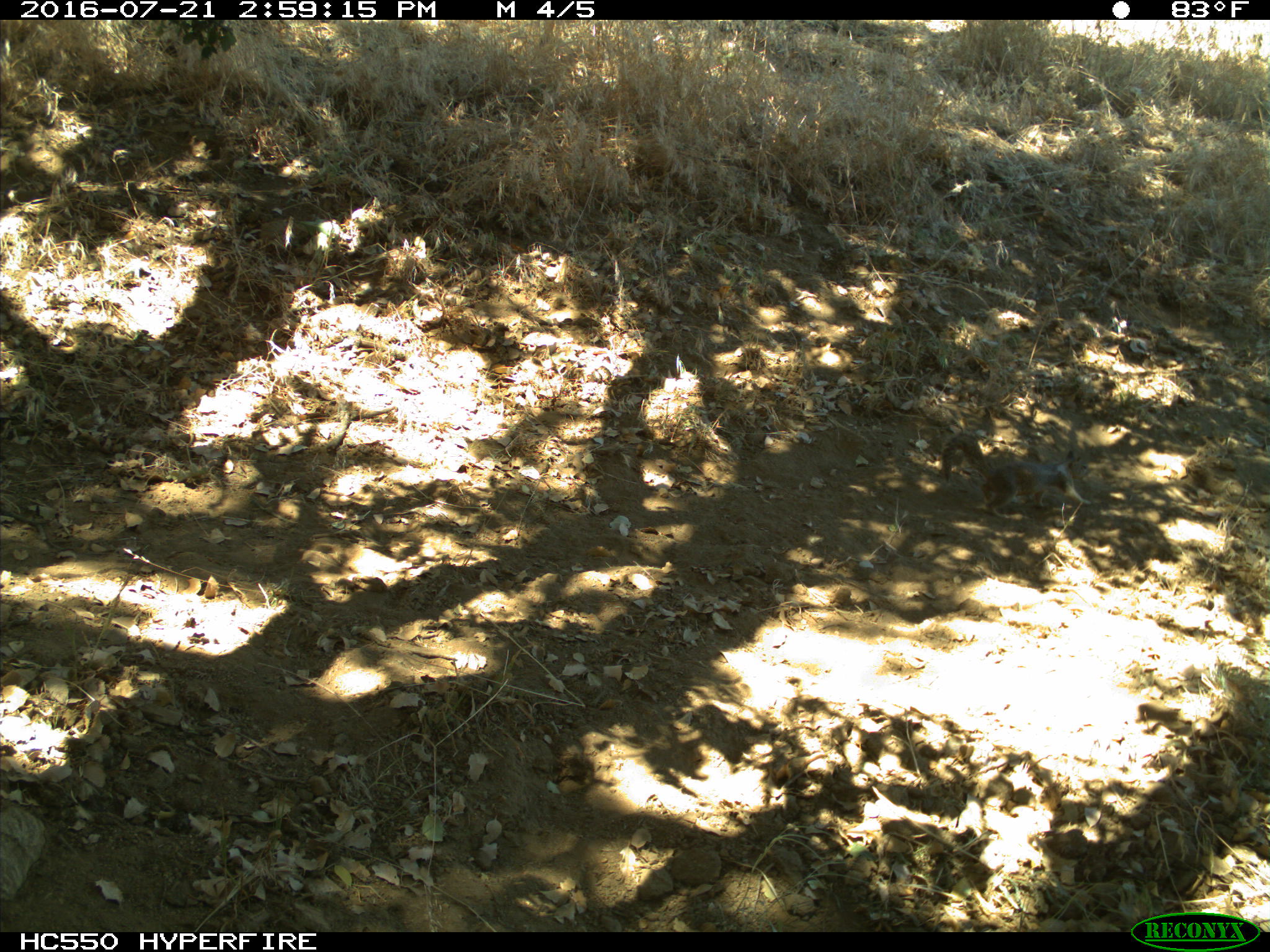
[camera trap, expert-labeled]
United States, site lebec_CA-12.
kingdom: Animalia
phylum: Chordata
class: Mammalia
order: Rodentia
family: Sciuridae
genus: Otospermophilus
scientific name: Otospermophilus beecheyi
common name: california ground squirrel